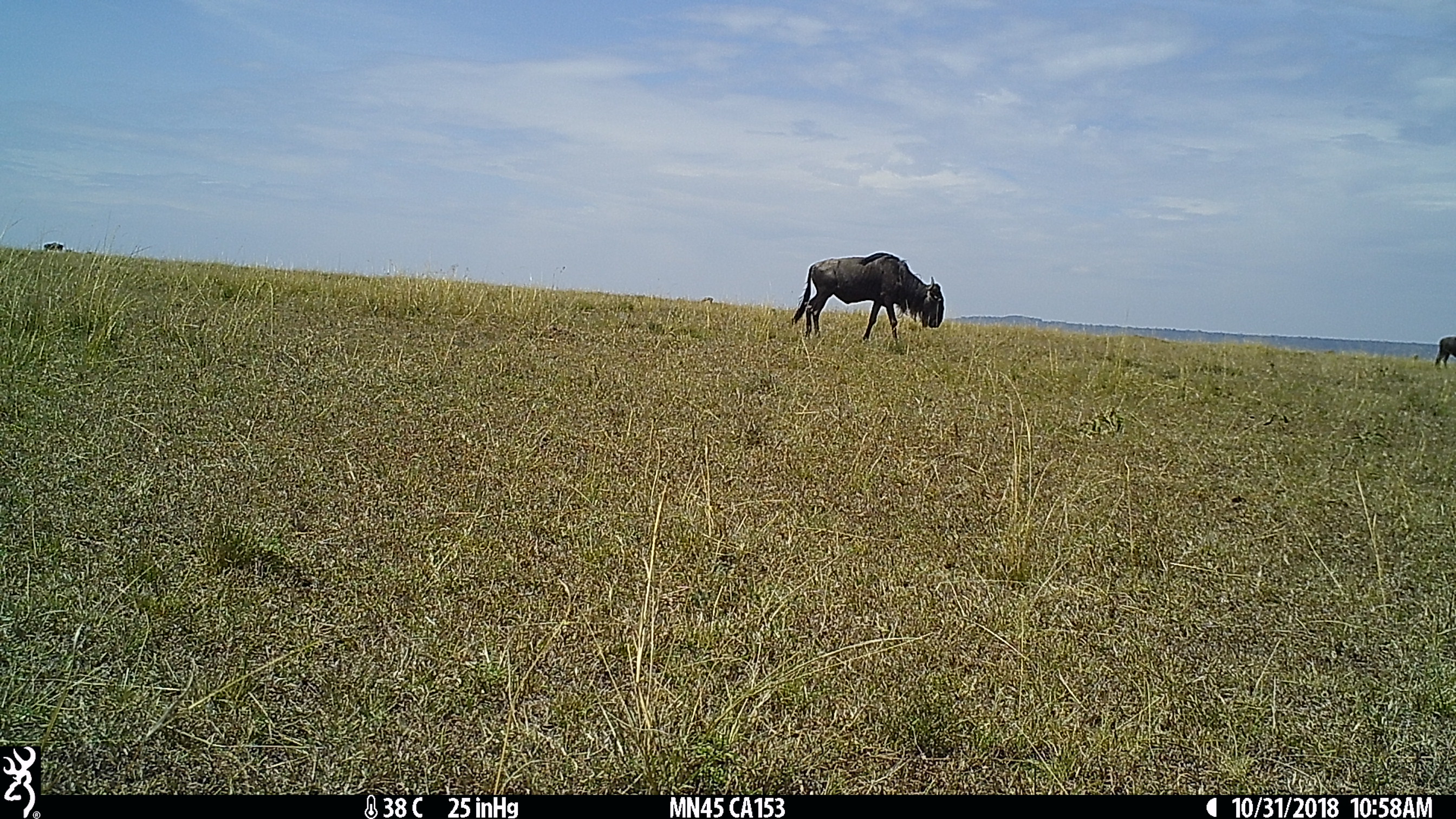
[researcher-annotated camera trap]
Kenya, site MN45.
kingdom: Animalia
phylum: Chordata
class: Mammalia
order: Artiodactyla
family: Bovidae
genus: Connochaetes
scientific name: Connochaetes taurinus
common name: blue wildebeest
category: wildebeest